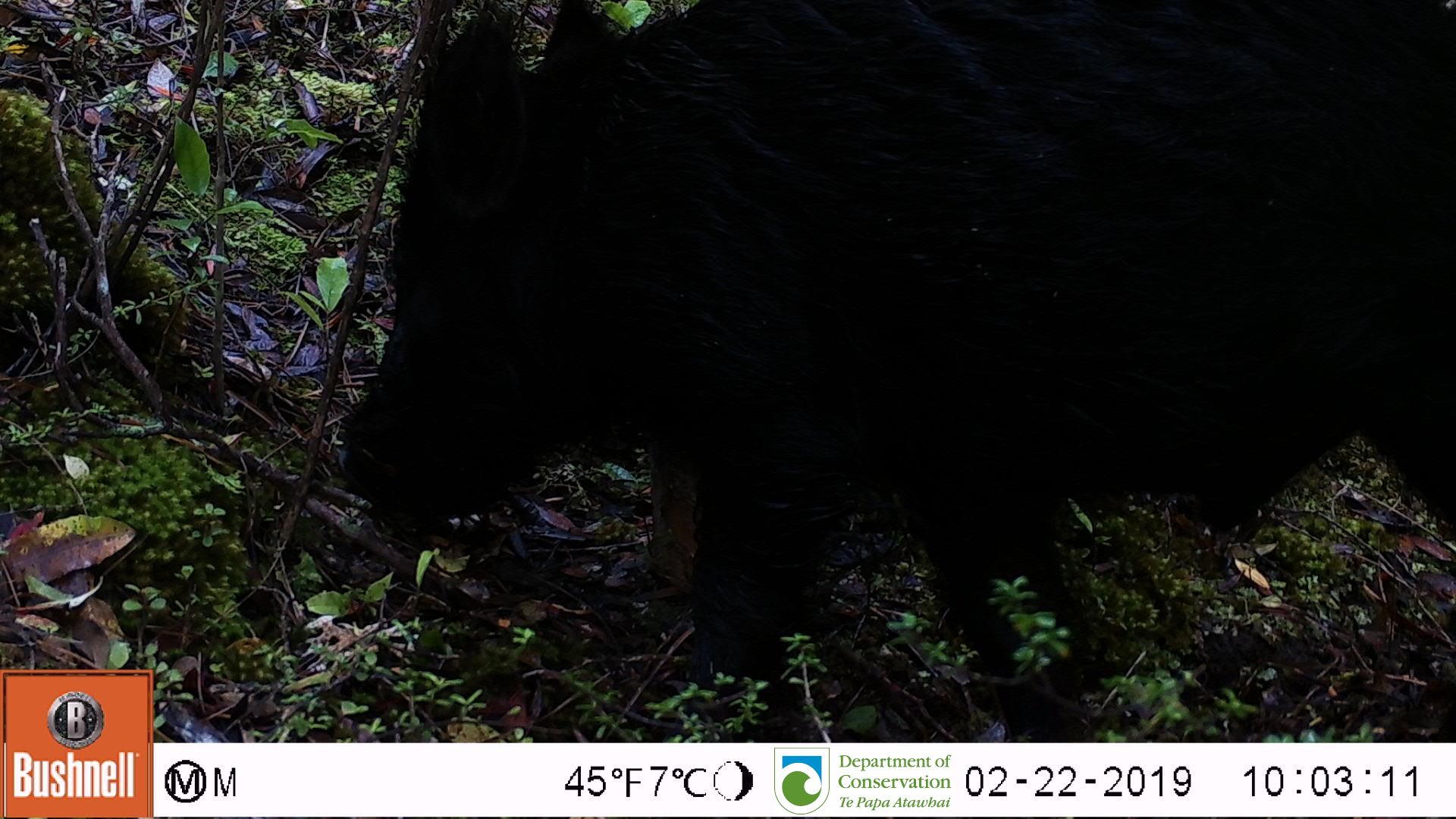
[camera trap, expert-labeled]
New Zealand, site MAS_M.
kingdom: Animalia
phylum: Chordata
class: Mammalia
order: Artiodactyla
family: Suidae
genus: Sus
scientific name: Sus scrofa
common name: pig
Pig (Sus scrofa).